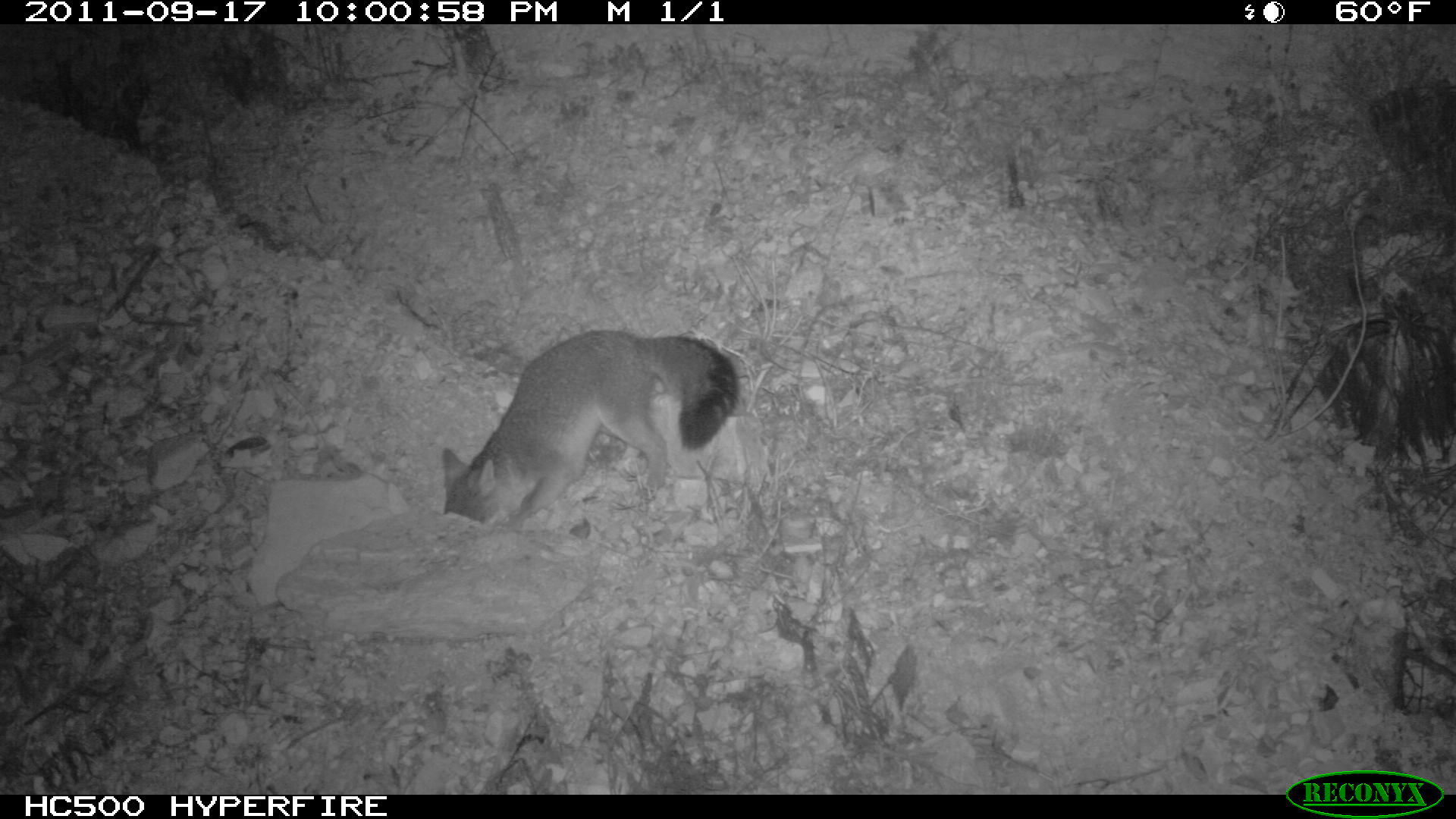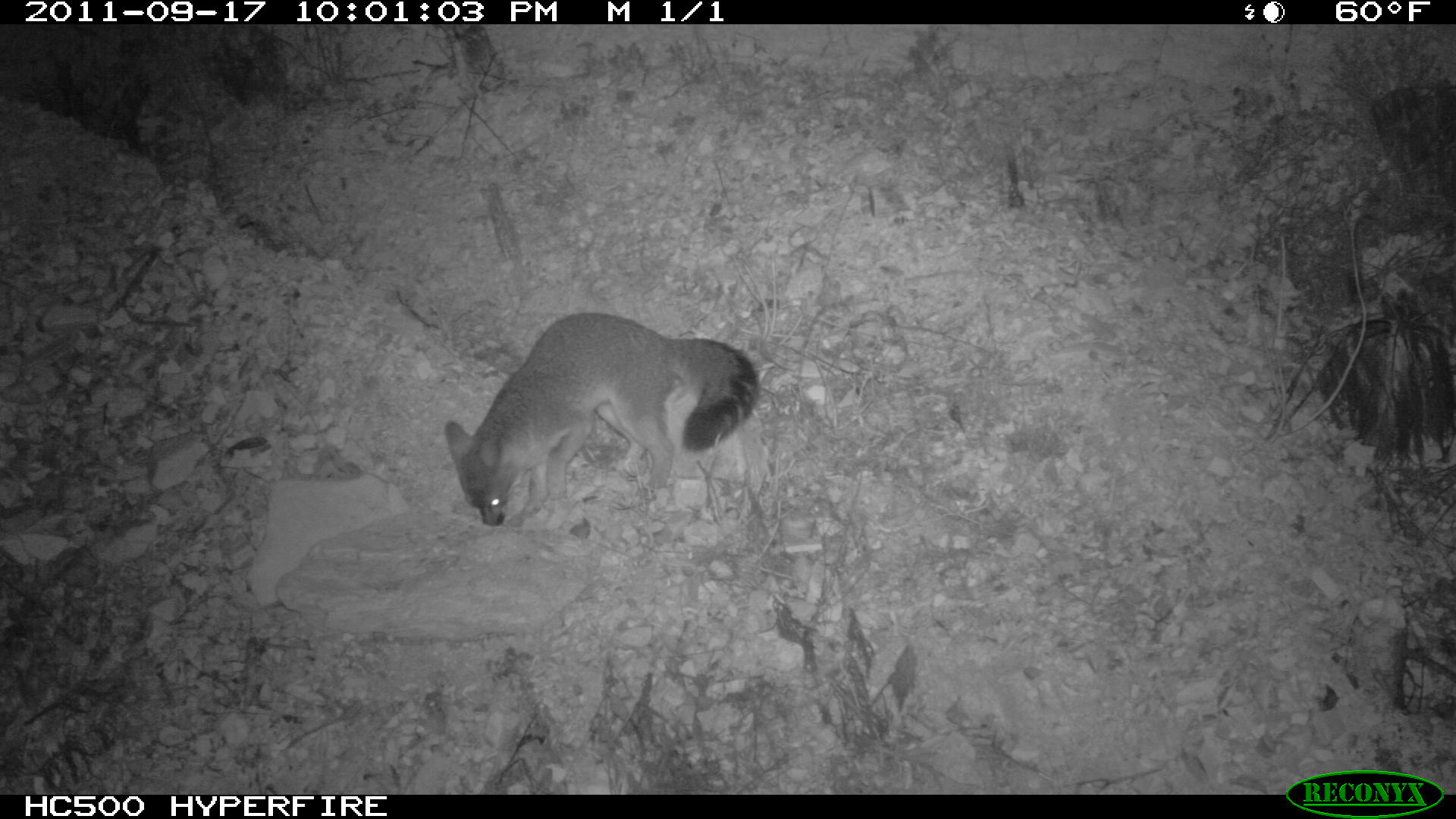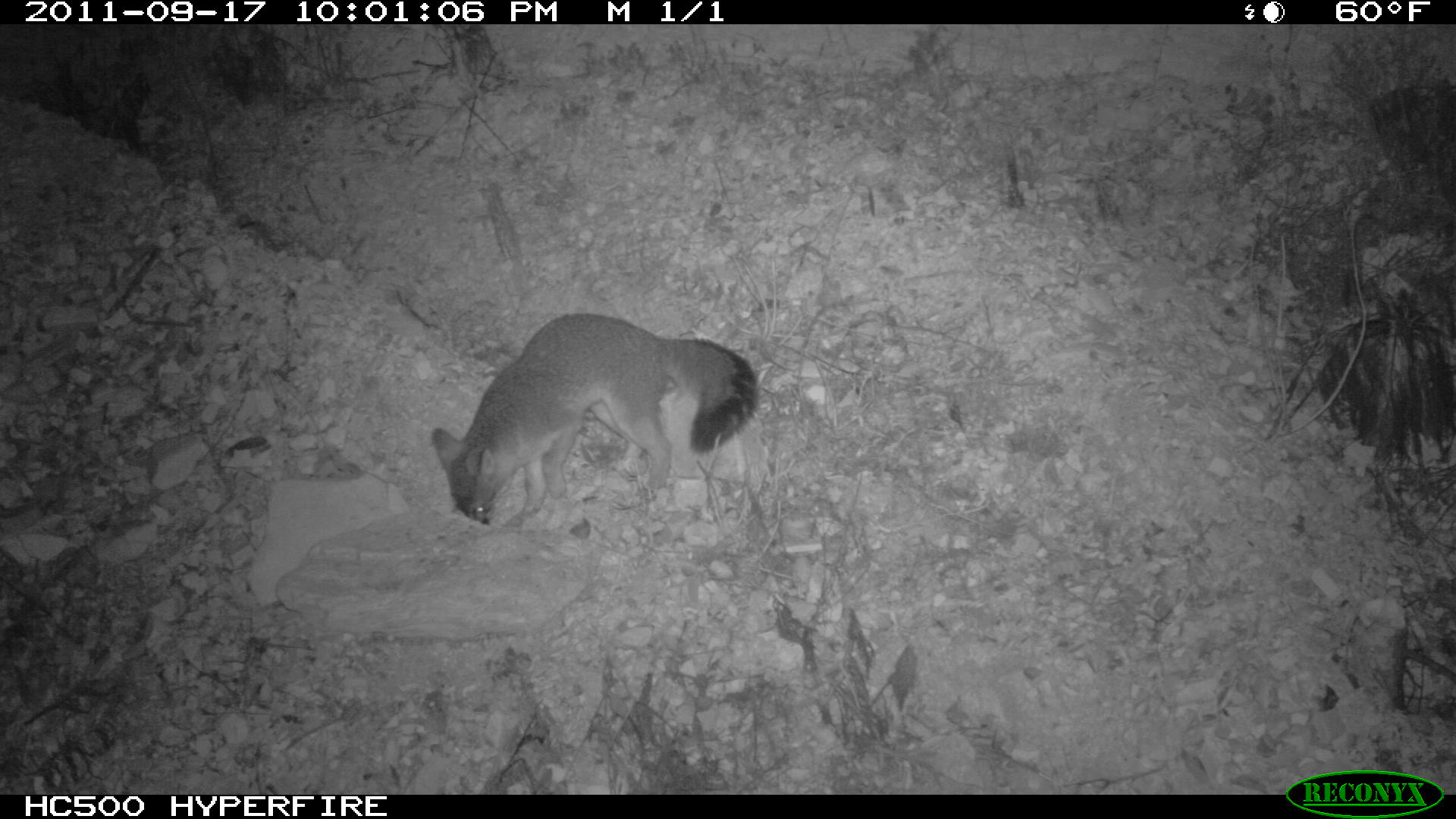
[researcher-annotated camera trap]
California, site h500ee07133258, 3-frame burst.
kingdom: Animalia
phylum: Chordata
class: Mammalia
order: Carnivora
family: Canidae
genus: Urocyon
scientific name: Urocyon littoralis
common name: island fox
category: fox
Fox (island fox) (Urocyon littoralis).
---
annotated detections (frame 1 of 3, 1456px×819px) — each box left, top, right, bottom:
fox: 443, 329, 738, 529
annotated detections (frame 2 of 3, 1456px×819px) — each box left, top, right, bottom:
fox: 444, 312, 758, 525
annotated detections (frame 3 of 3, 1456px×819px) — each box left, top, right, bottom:
fox: 431, 311, 758, 529